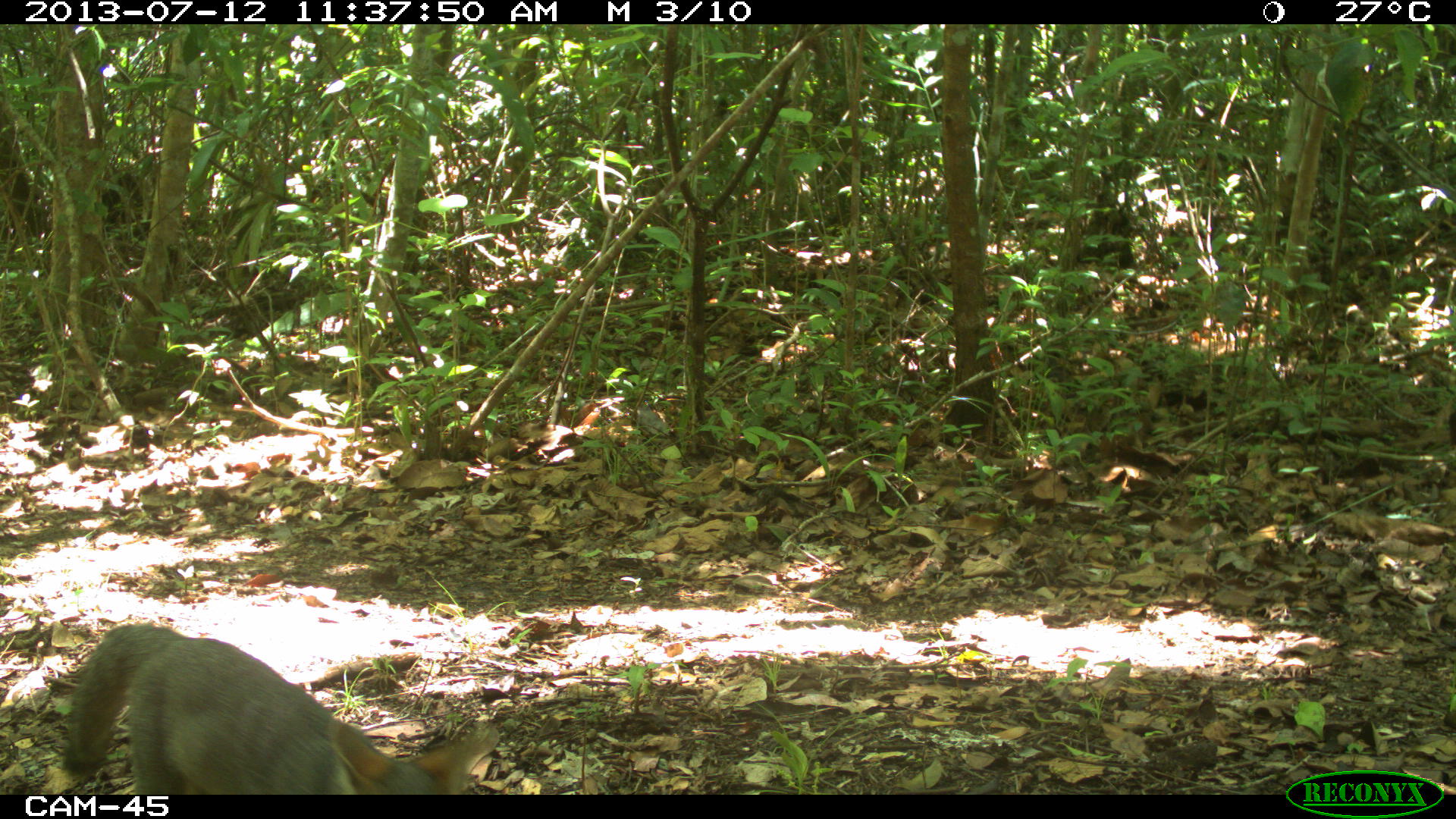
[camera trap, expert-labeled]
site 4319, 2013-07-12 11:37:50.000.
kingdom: Animalia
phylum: Chordata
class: Mammalia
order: Carnivora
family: Canidae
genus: Urocyon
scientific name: Urocyon cinereoargenteus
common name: gray fox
Urocyon cinereoargenteus (gray fox), count 1.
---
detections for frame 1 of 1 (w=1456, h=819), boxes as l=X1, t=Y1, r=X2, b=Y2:
urocyon cinereoargenteus: l=59, t=623, r=499, b=794